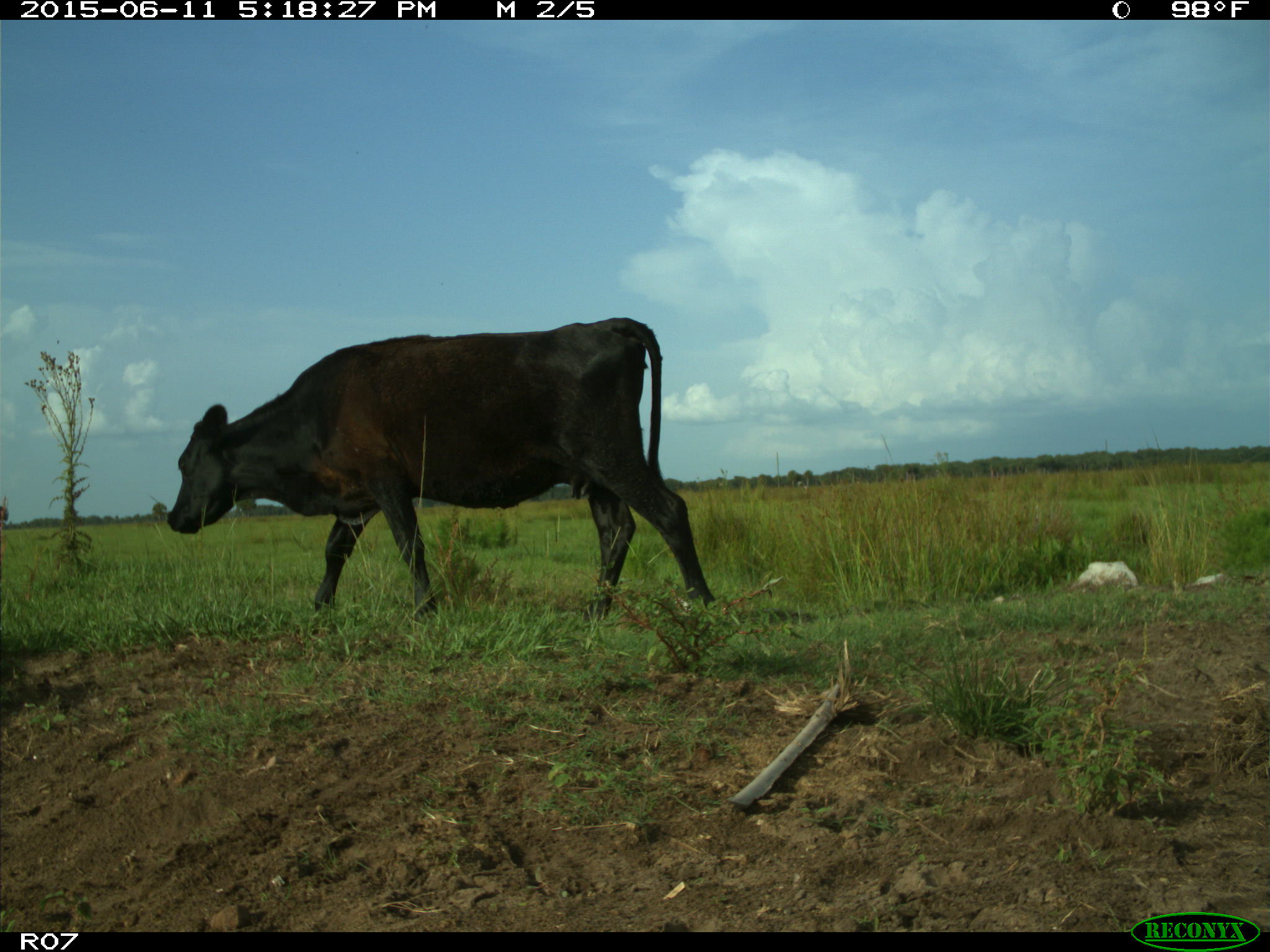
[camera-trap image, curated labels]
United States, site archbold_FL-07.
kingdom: Animalia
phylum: Chordata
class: Mammalia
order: Artiodactyla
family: Bovidae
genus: Bos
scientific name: Bos taurus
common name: domestic cow